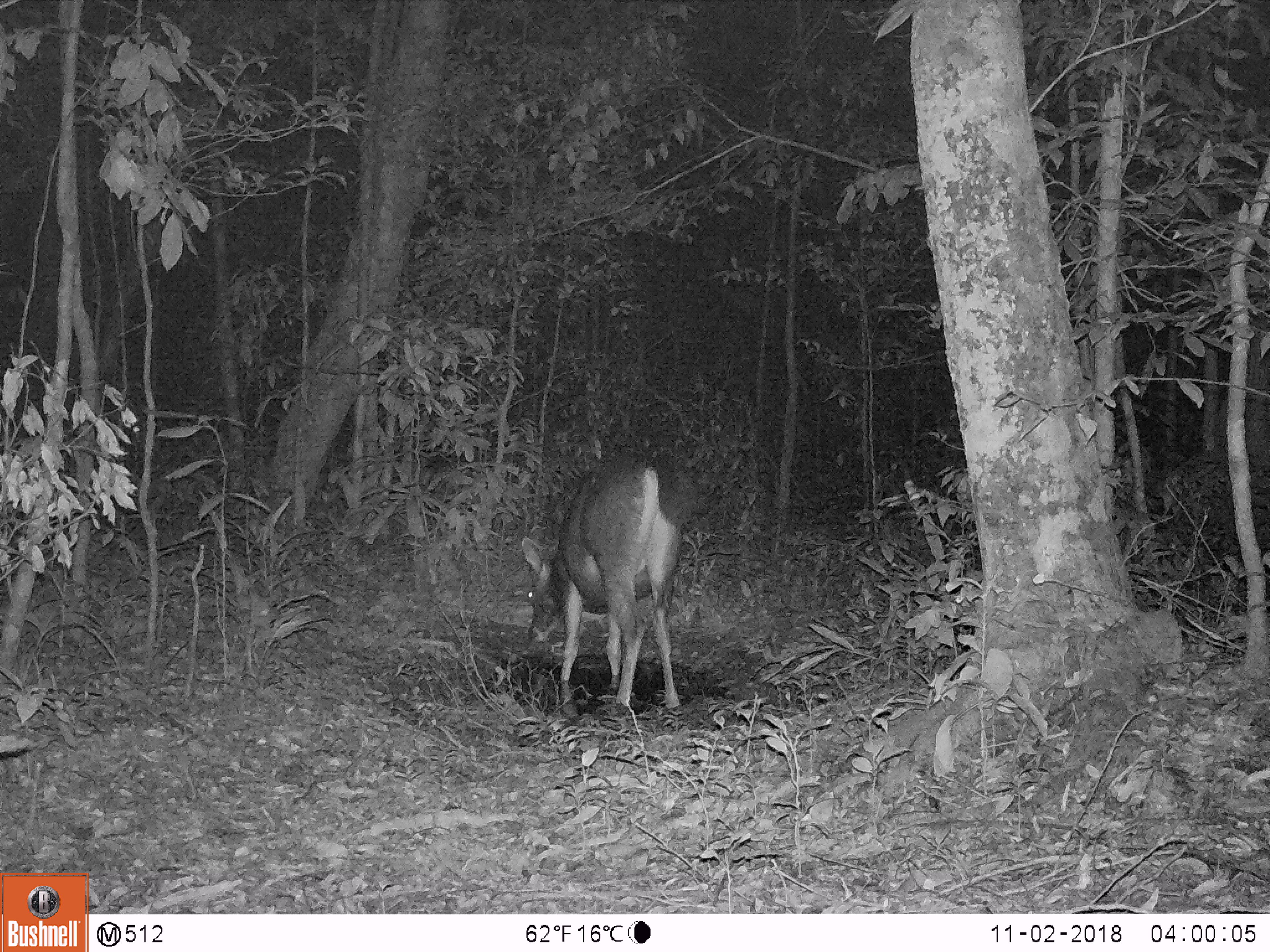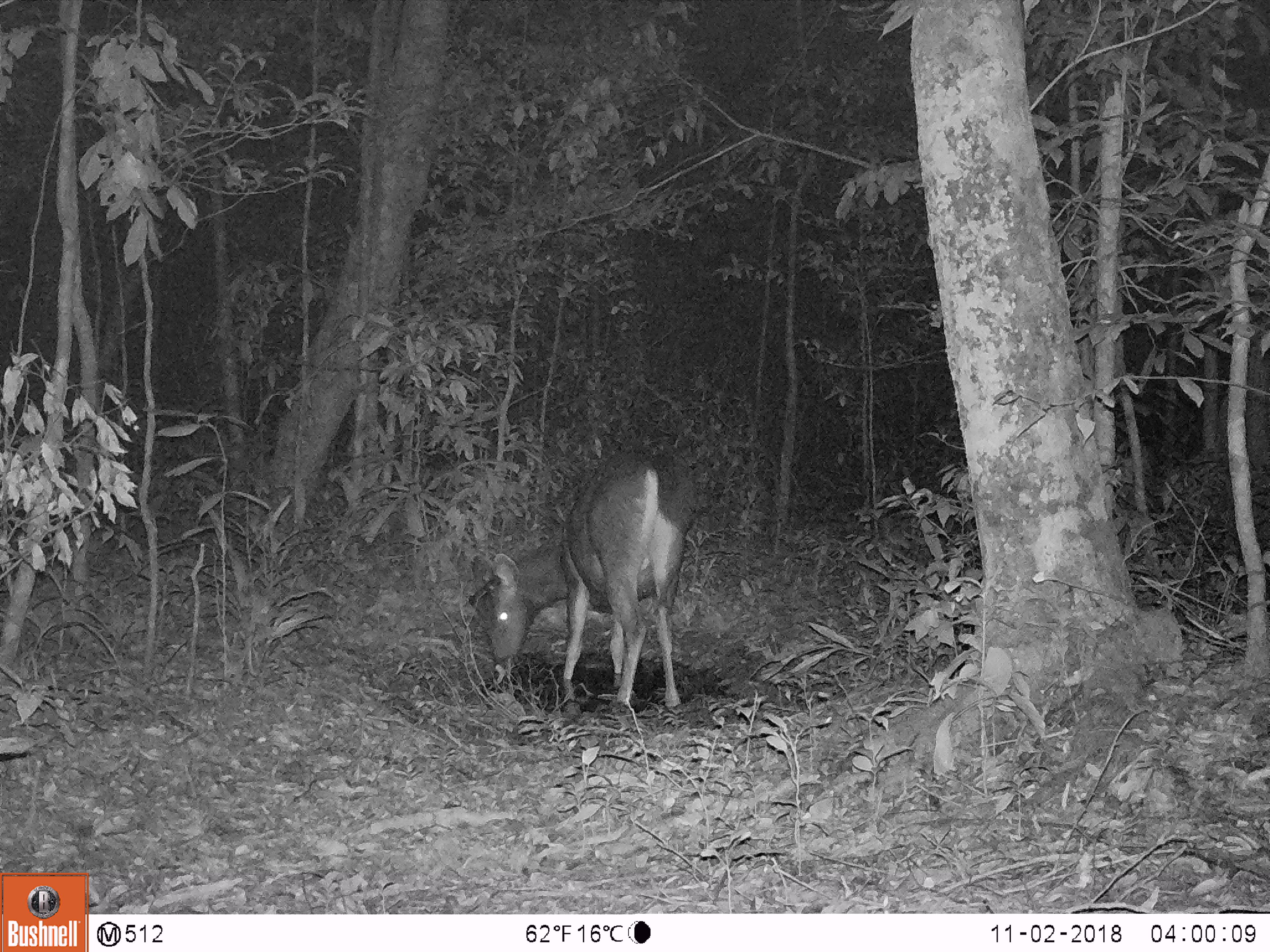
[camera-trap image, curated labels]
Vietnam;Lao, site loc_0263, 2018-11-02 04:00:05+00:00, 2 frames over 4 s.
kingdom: Animalia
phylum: Chordata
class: Mammalia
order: Artiodactyla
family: Cervidae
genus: Rusa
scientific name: Rusa unicolor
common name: sambar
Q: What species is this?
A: Sambar (Rusa unicolor).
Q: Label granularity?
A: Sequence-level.